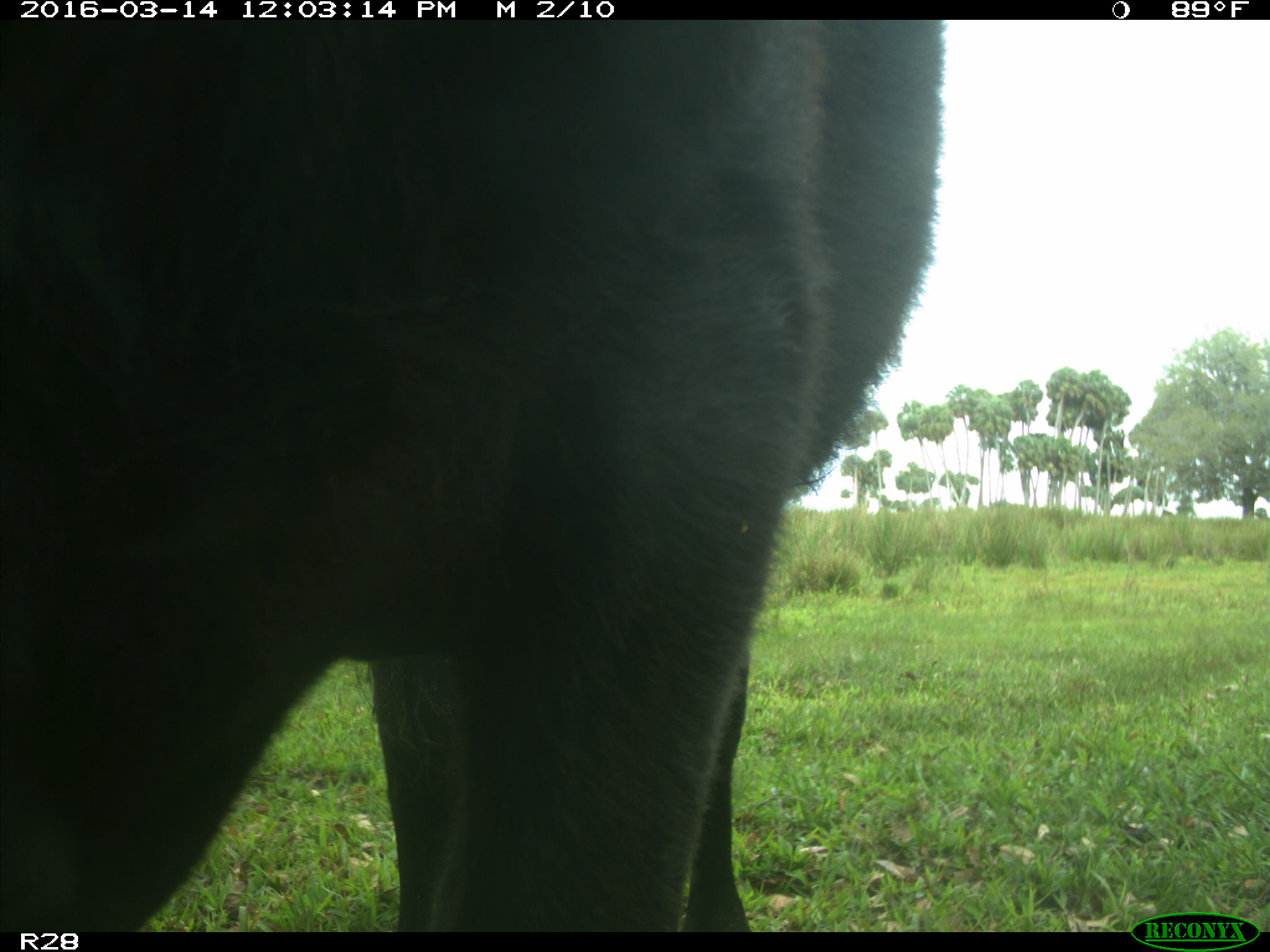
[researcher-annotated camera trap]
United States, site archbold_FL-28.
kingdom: Animalia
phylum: Chordata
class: Mammalia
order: Artiodactyla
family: Bovidae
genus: Bos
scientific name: Bos taurus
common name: domestic cow